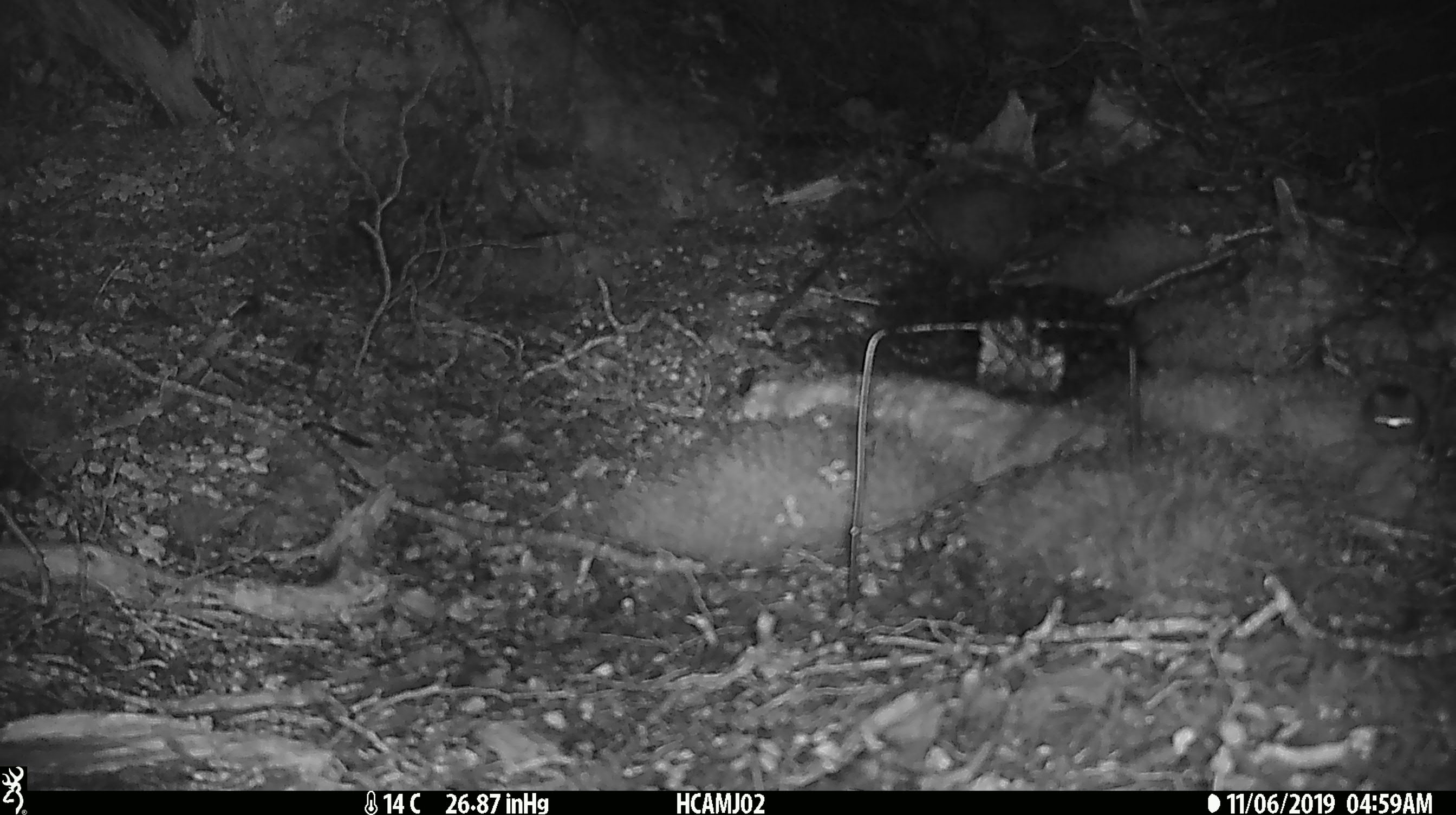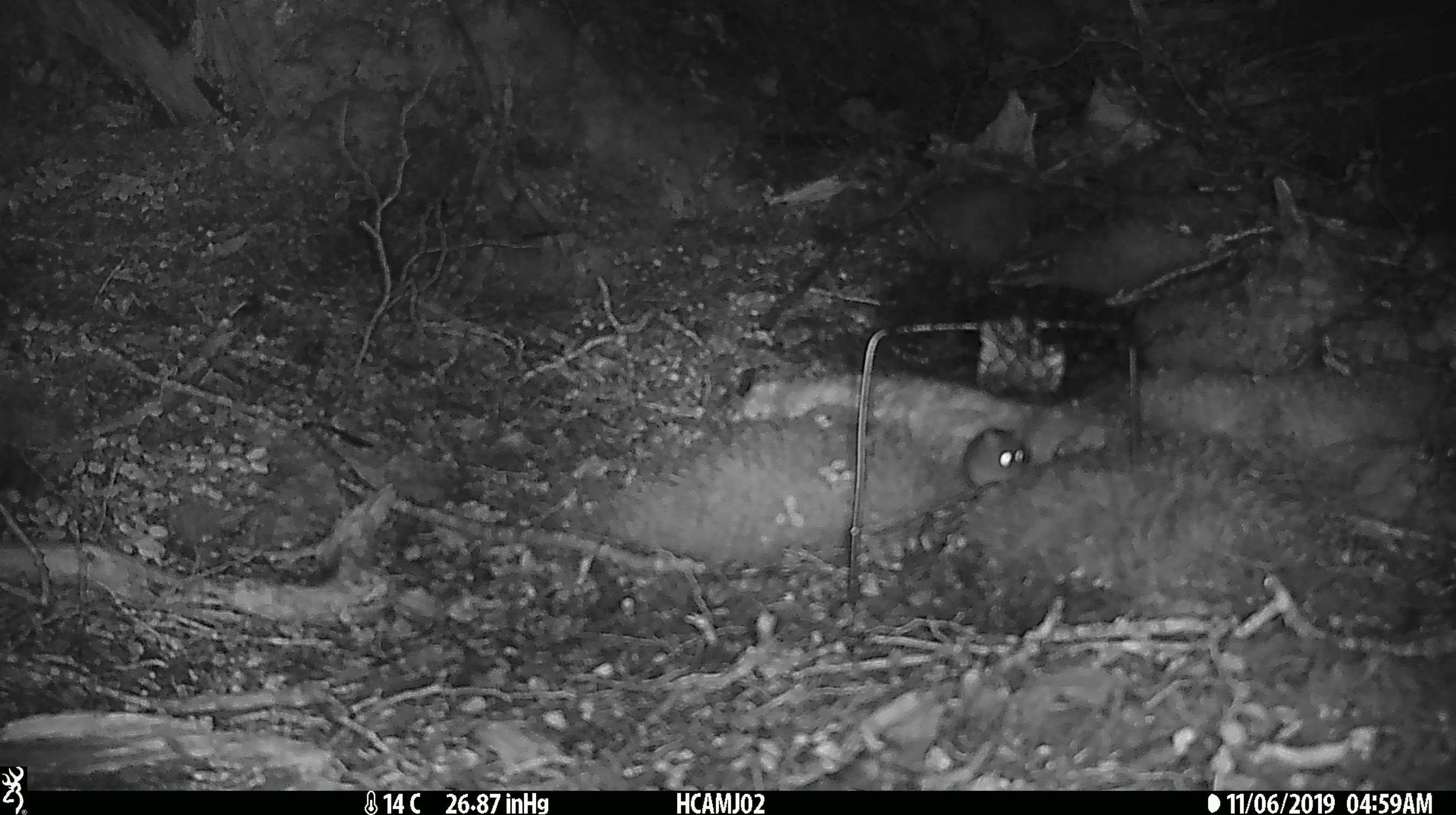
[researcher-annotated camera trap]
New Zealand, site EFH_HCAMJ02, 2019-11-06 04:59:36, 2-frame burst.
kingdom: Animalia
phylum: Chordata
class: Mammalia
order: Rodentia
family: Muridae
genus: Mus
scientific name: Mus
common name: mouse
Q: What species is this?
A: Mouse (Mus).